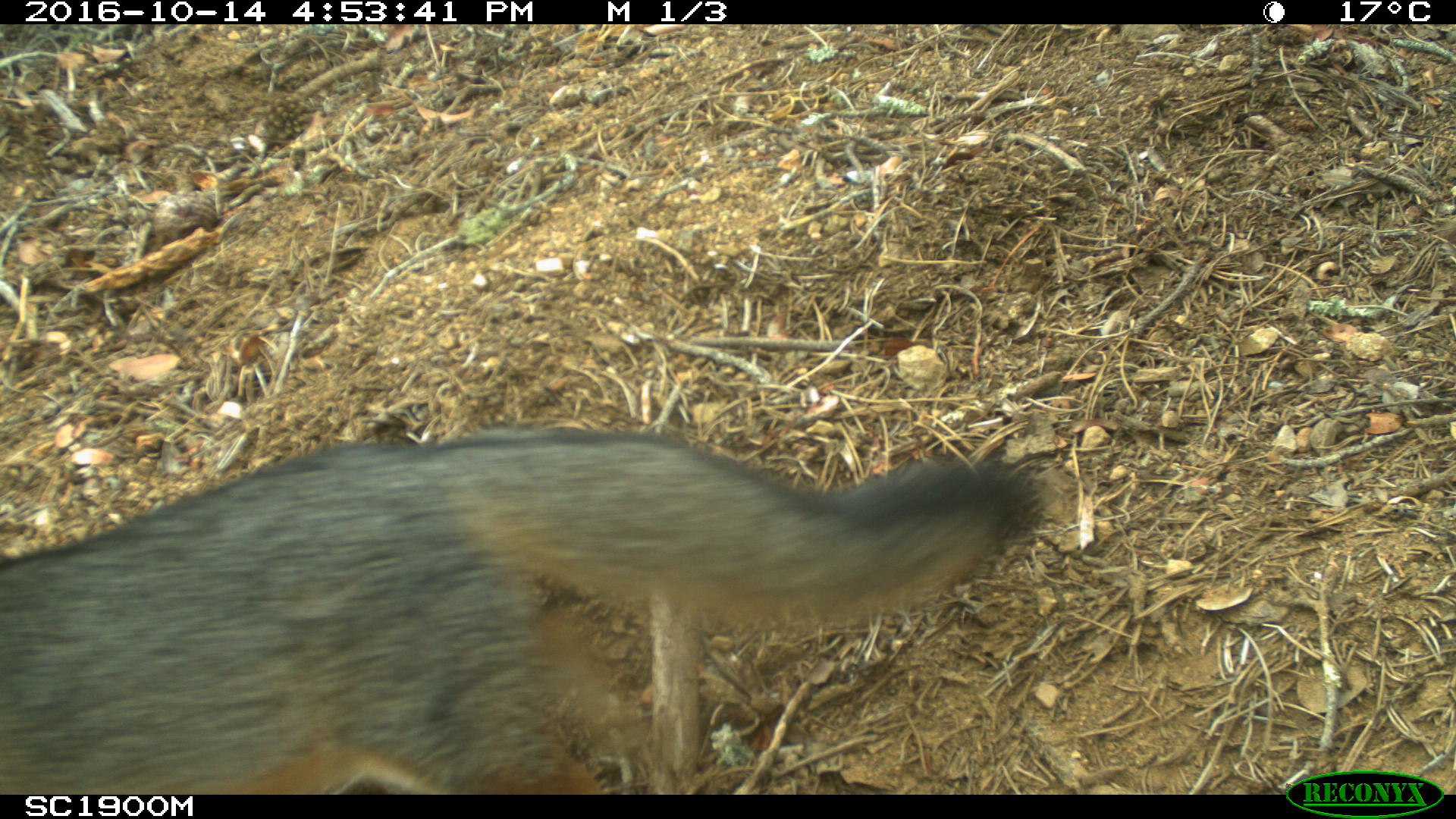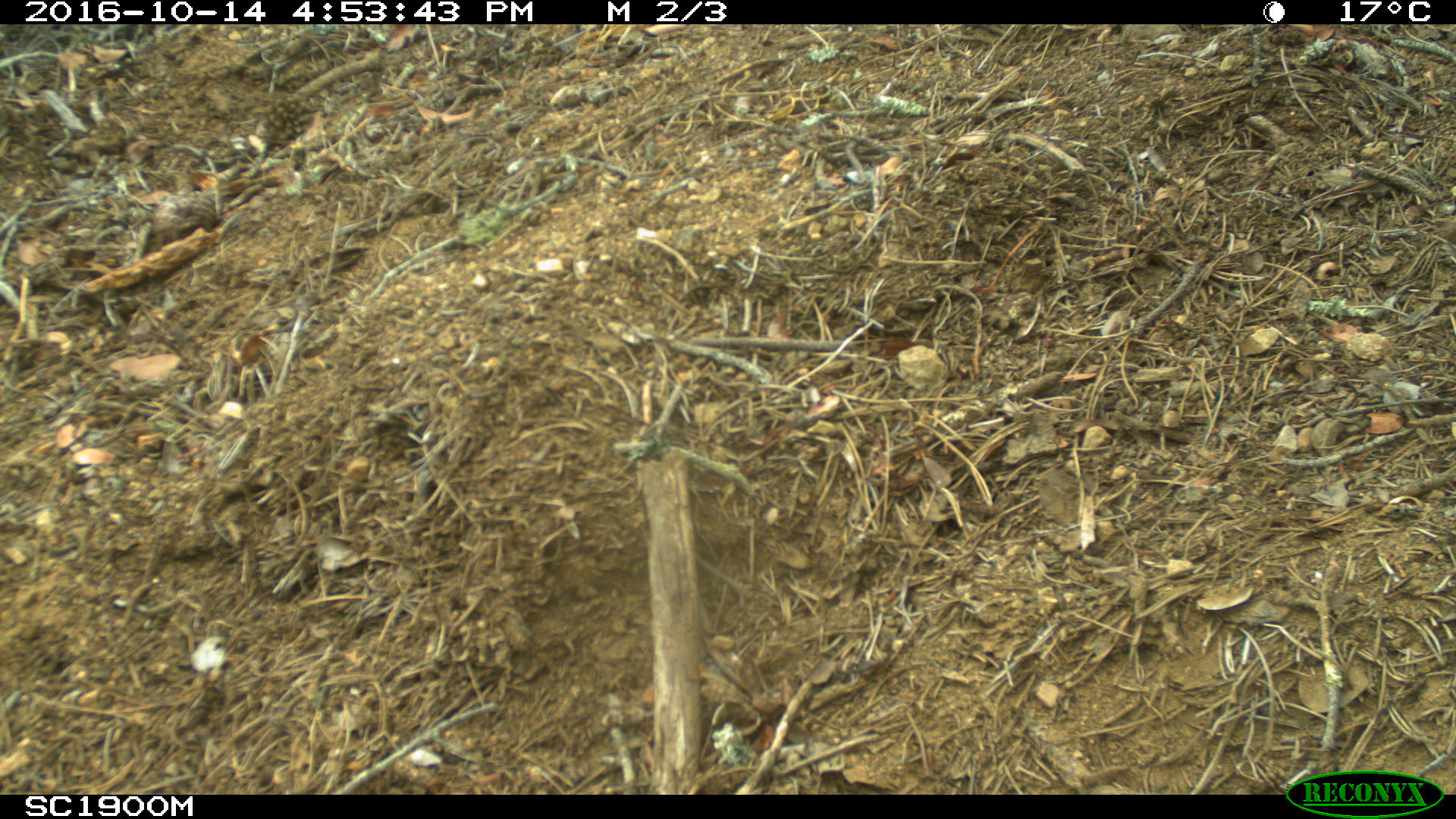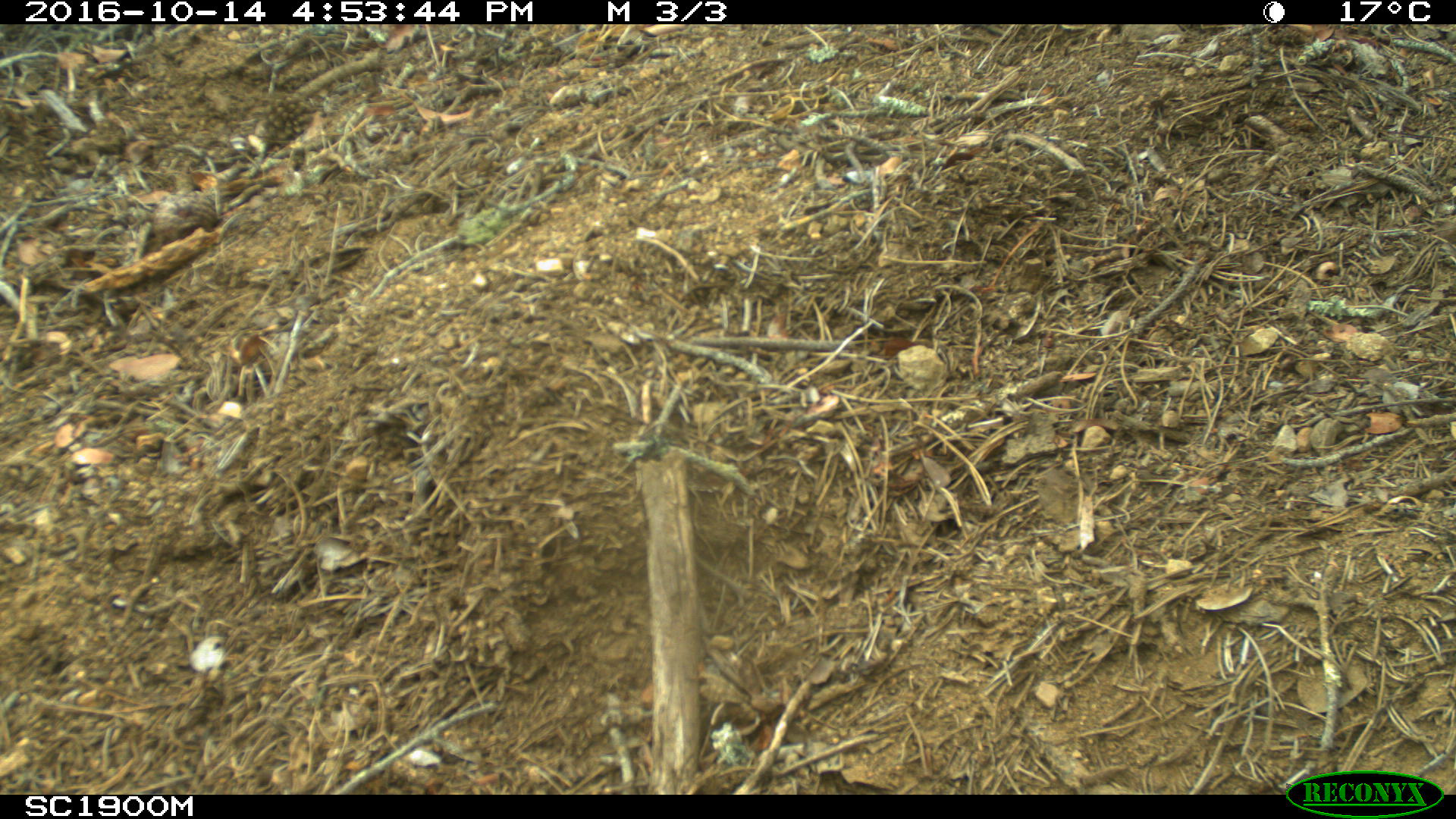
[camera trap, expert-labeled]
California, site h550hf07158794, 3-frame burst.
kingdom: Animalia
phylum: Chordata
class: Mammalia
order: Carnivora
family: Canidae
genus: Urocyon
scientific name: Urocyon littoralis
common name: island fox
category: fox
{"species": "fox (island fox) (Urocyon littoralis)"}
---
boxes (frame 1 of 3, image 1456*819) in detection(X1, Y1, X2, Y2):
fox: detection(0, 431, 1043, 794)